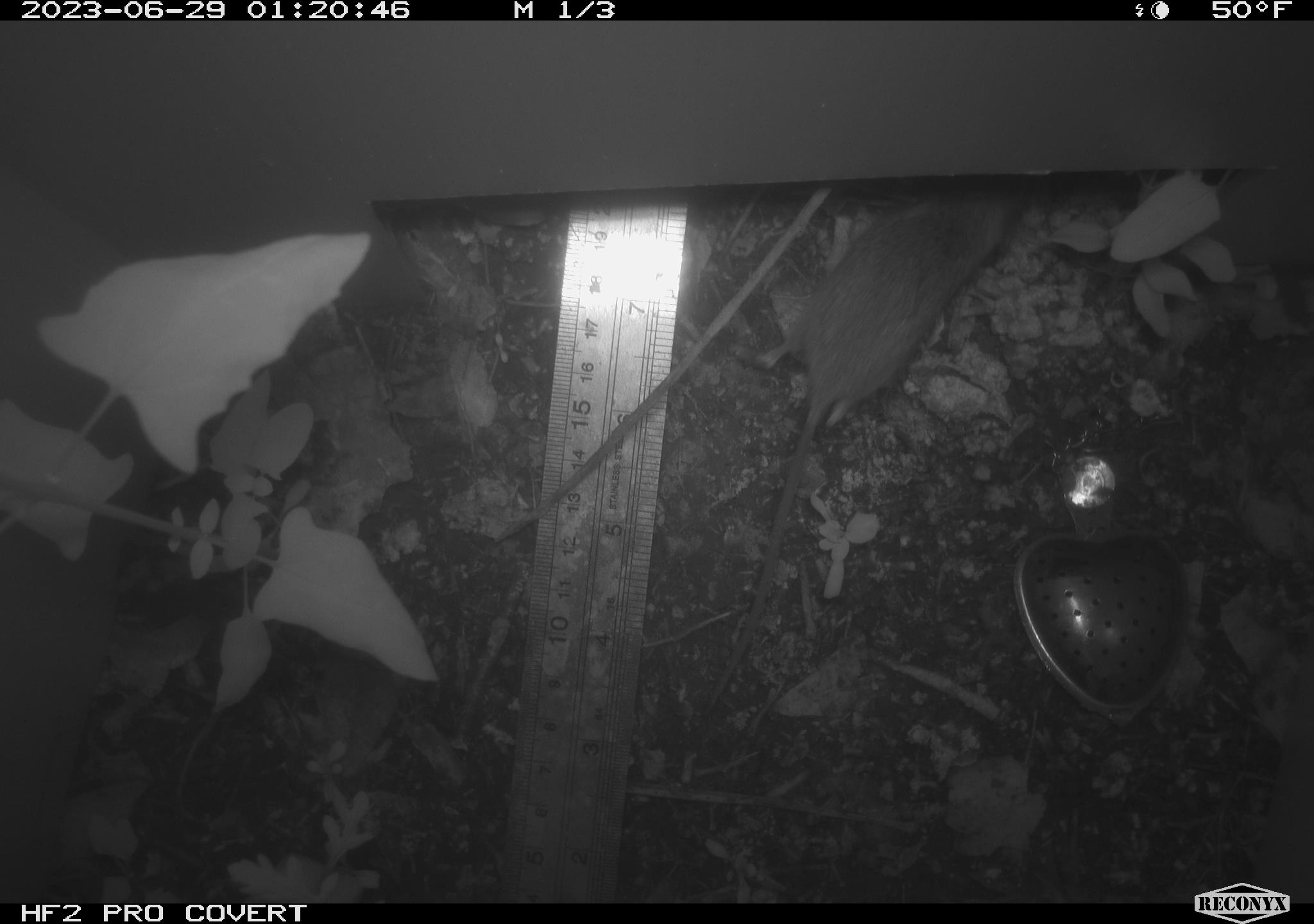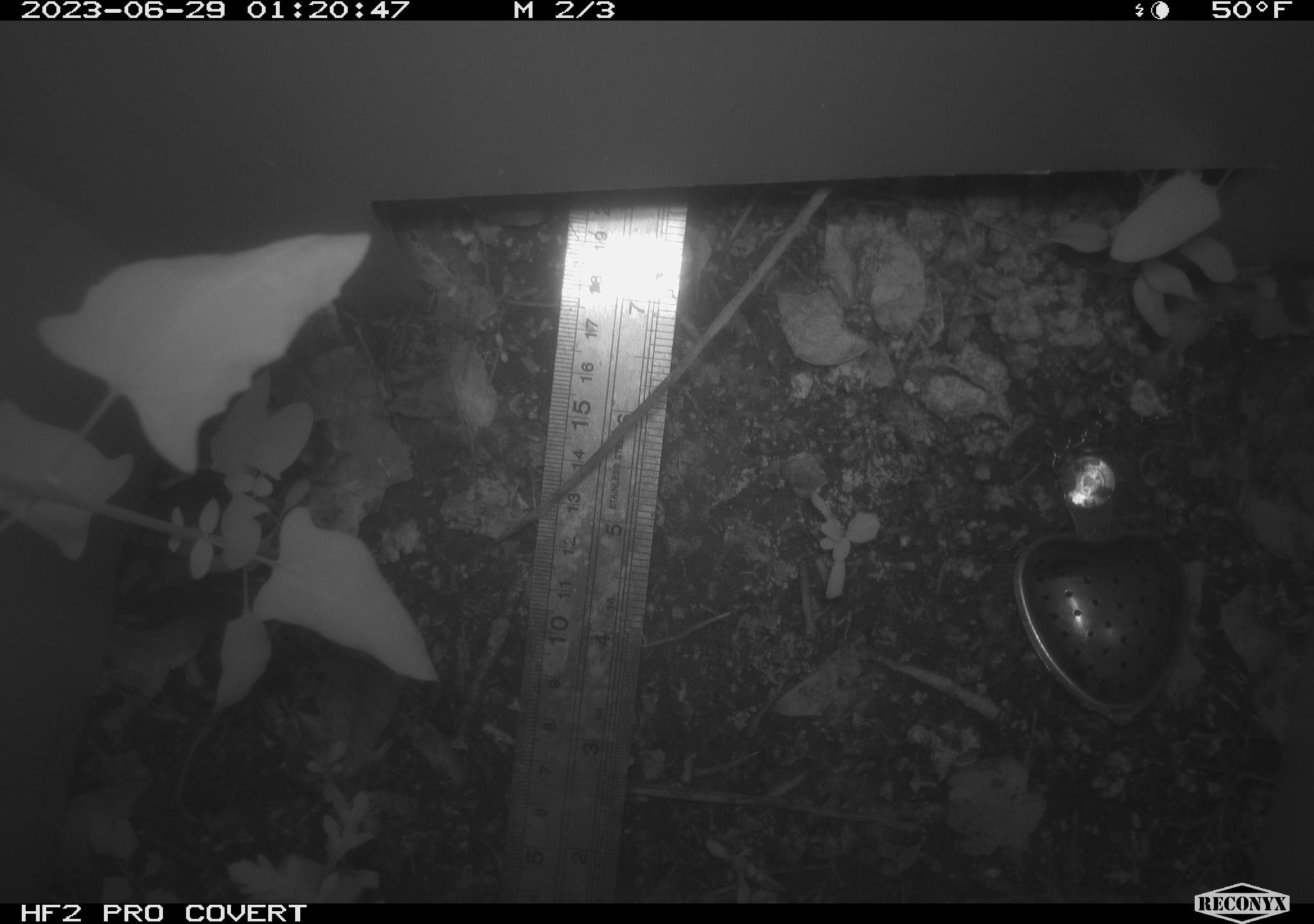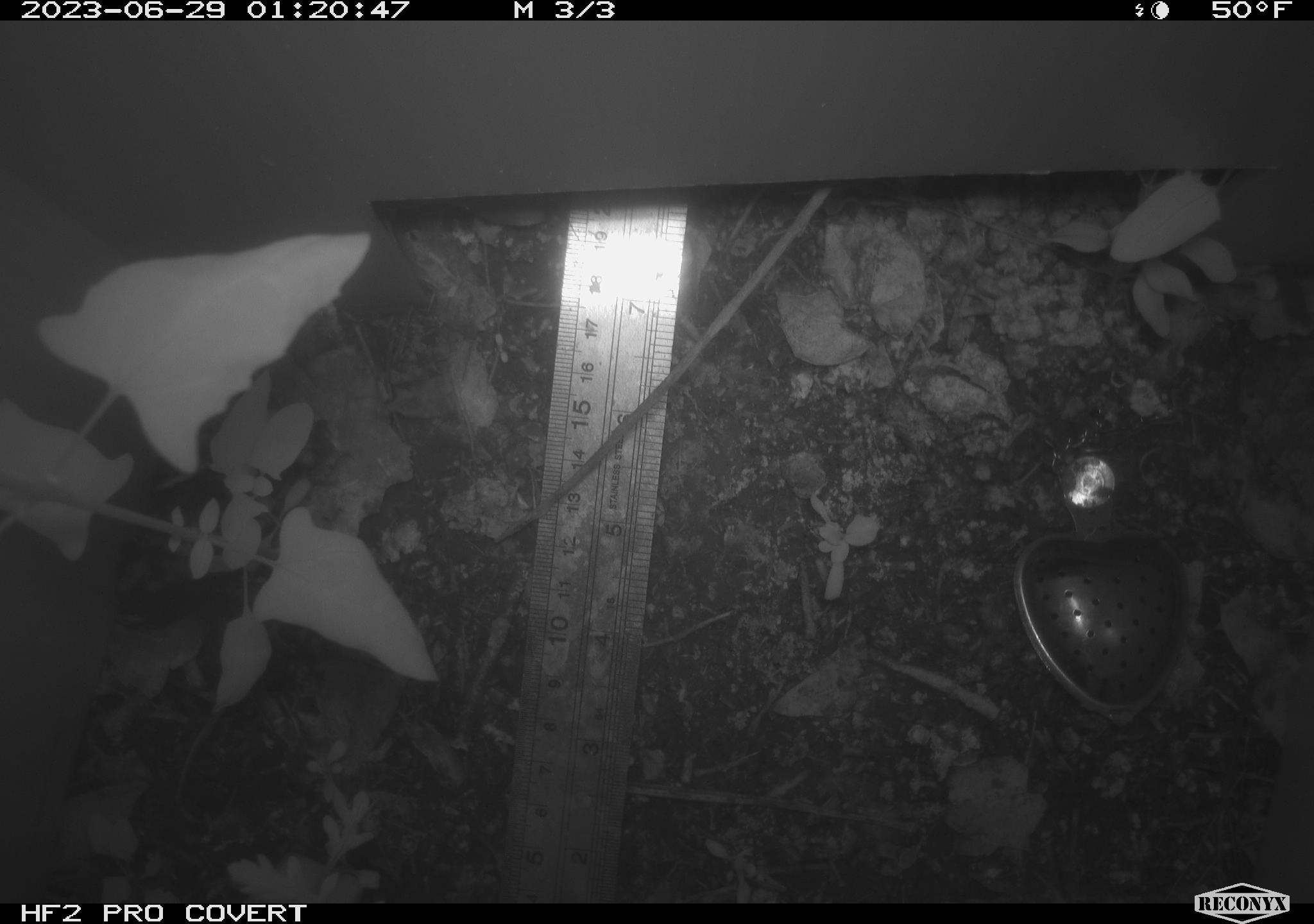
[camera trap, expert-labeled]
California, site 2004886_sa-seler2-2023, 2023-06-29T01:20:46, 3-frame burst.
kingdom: Animalia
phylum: Chordata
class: Mammalia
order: Rodentia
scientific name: Rodentia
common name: mouse species